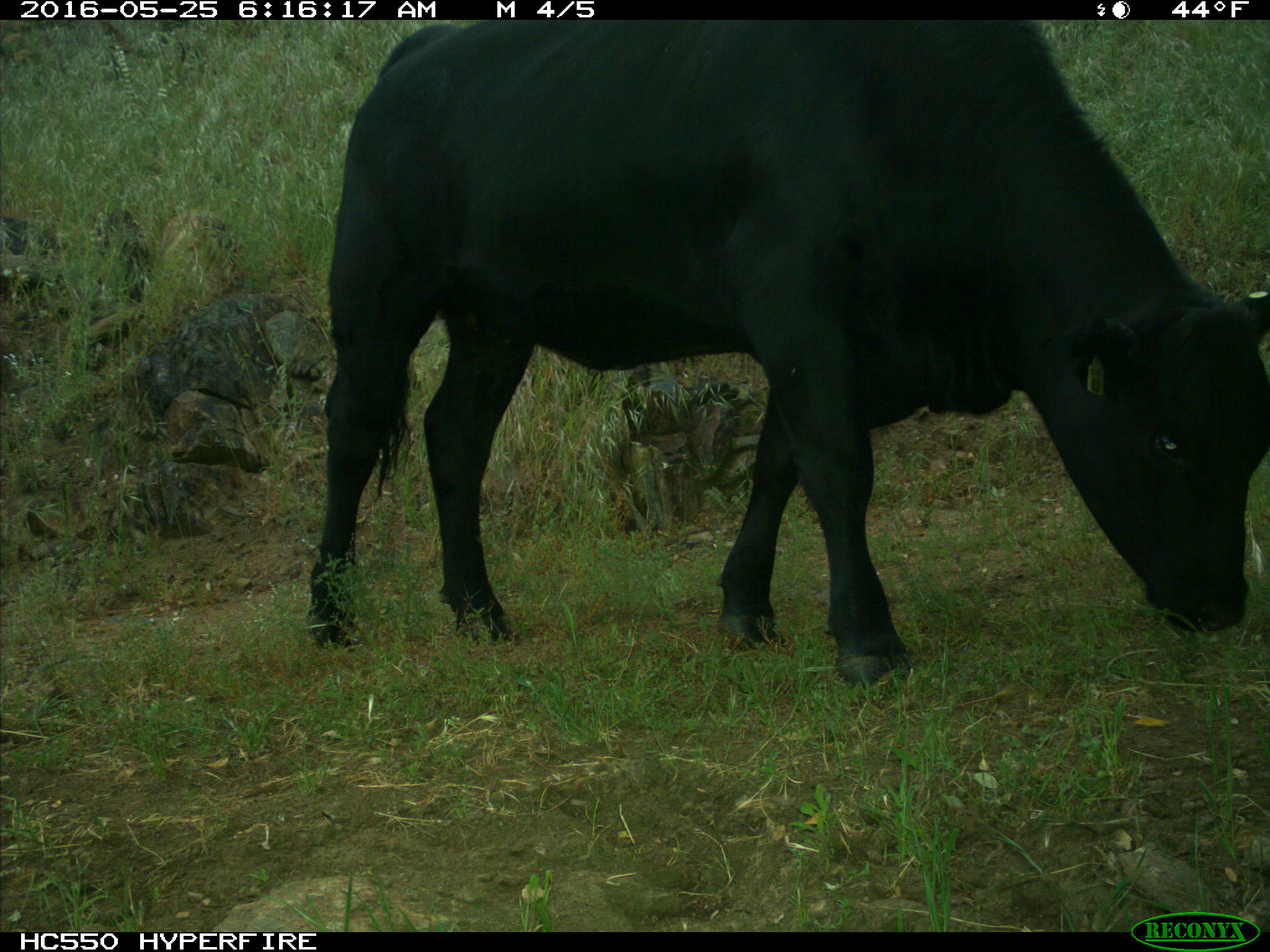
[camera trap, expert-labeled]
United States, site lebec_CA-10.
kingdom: Animalia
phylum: Chordata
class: Mammalia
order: Artiodactyla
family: Bovidae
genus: Bos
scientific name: Bos taurus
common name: domestic cow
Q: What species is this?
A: Bos taurus (domestic cow).